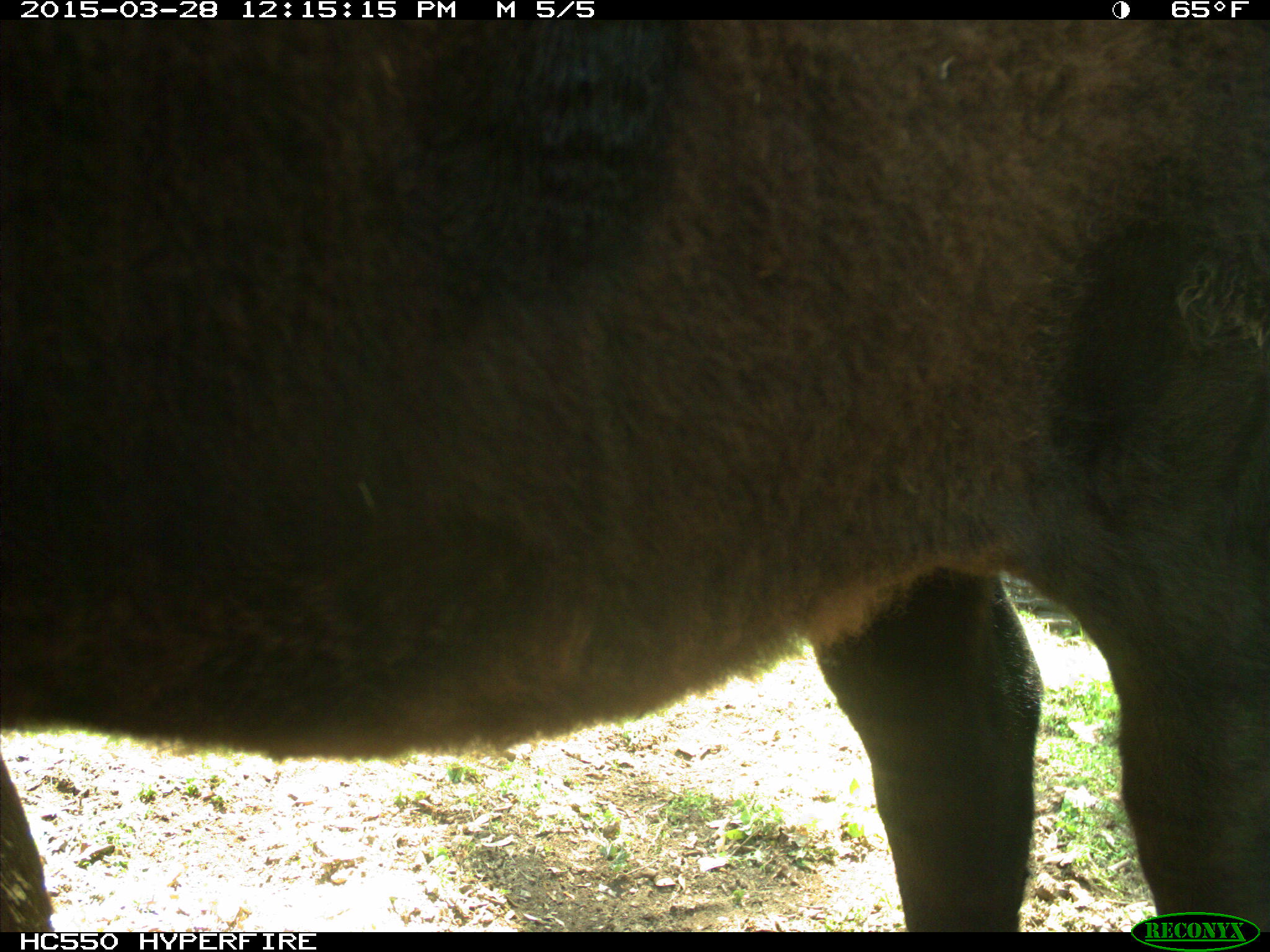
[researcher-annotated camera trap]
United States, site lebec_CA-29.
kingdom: Animalia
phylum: Chordata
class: Mammalia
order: Artiodactyla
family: Bovidae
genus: Bos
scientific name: Bos taurus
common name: domestic cow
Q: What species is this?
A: Bos taurus (domestic cow).